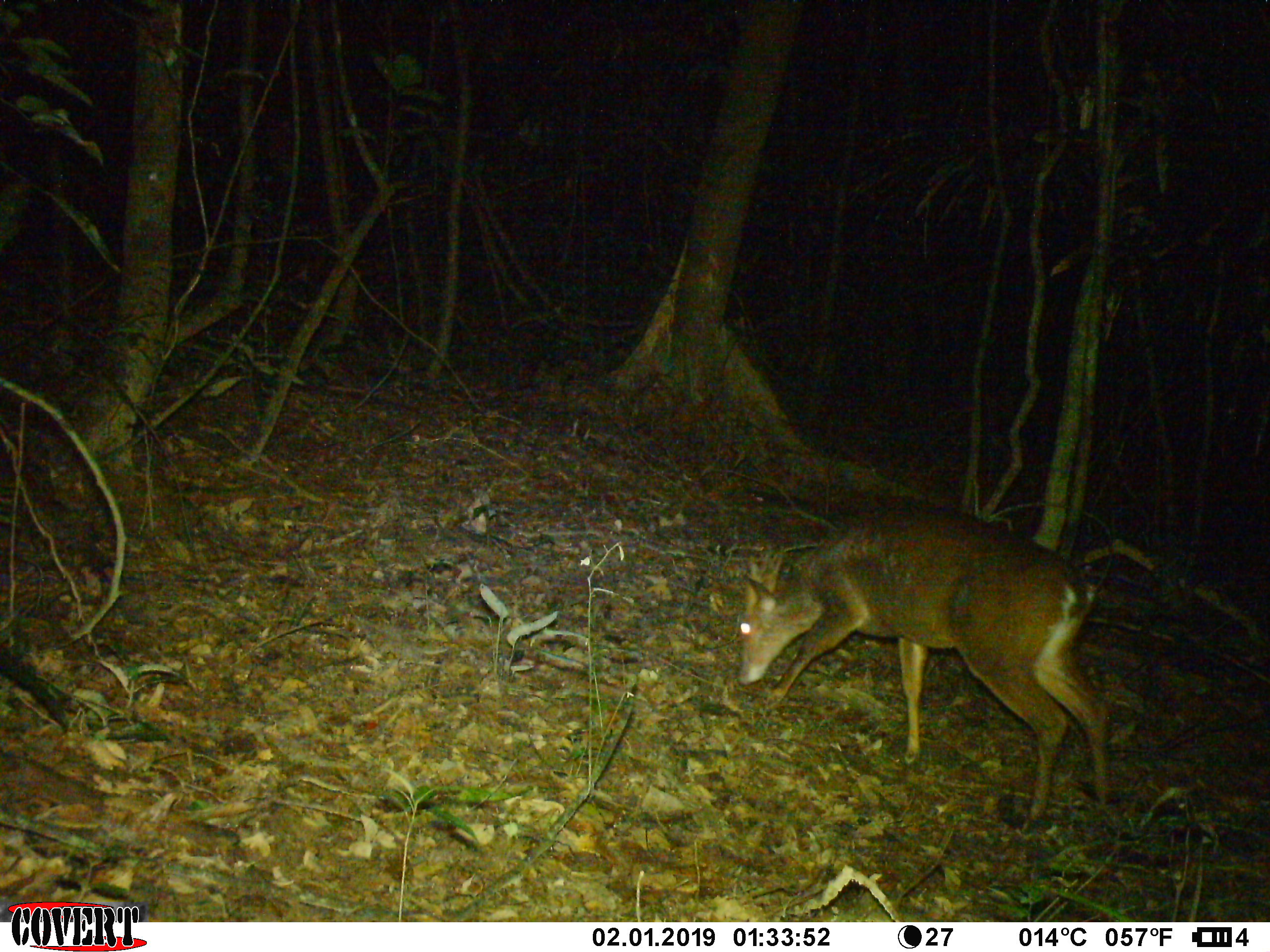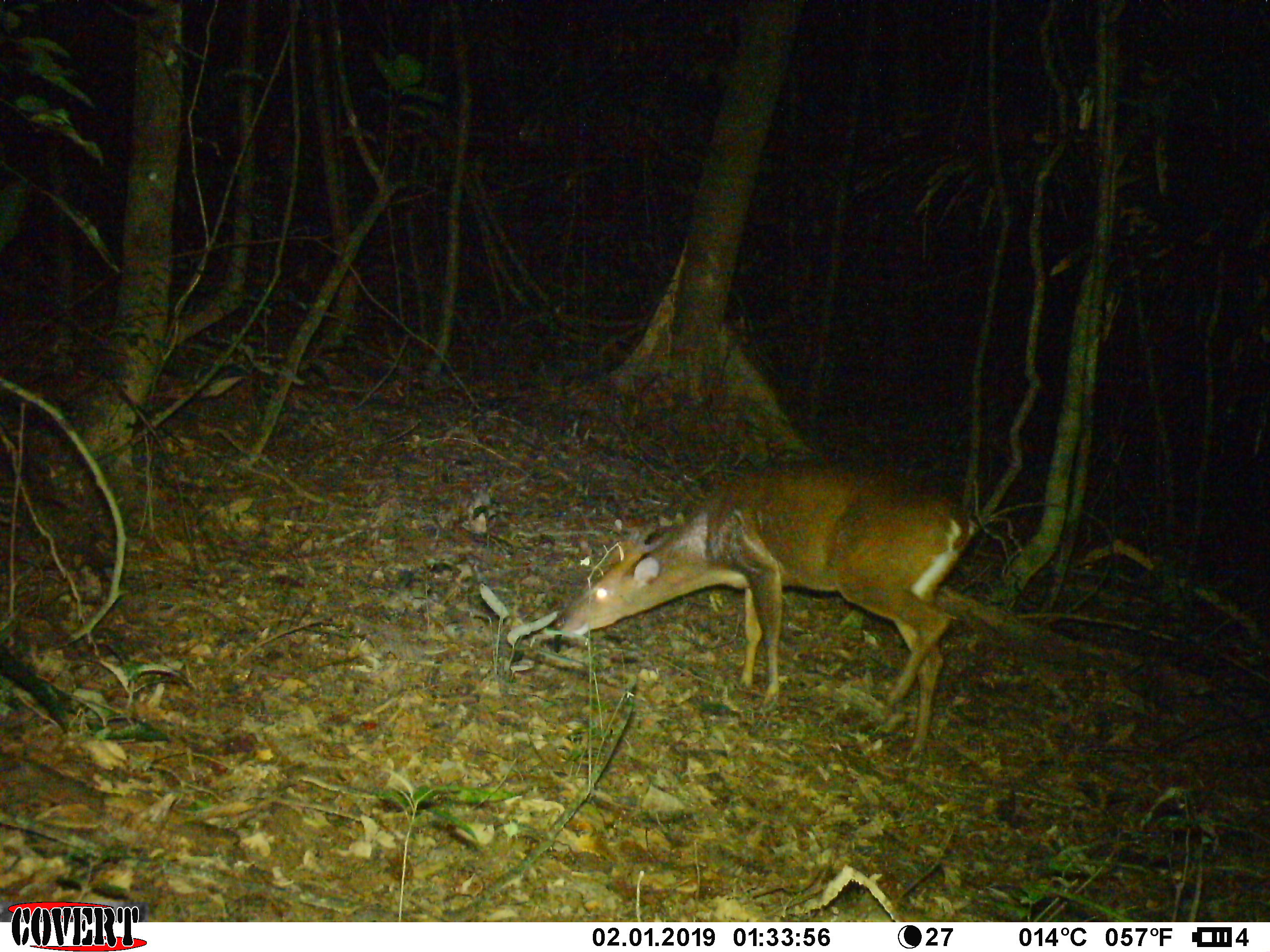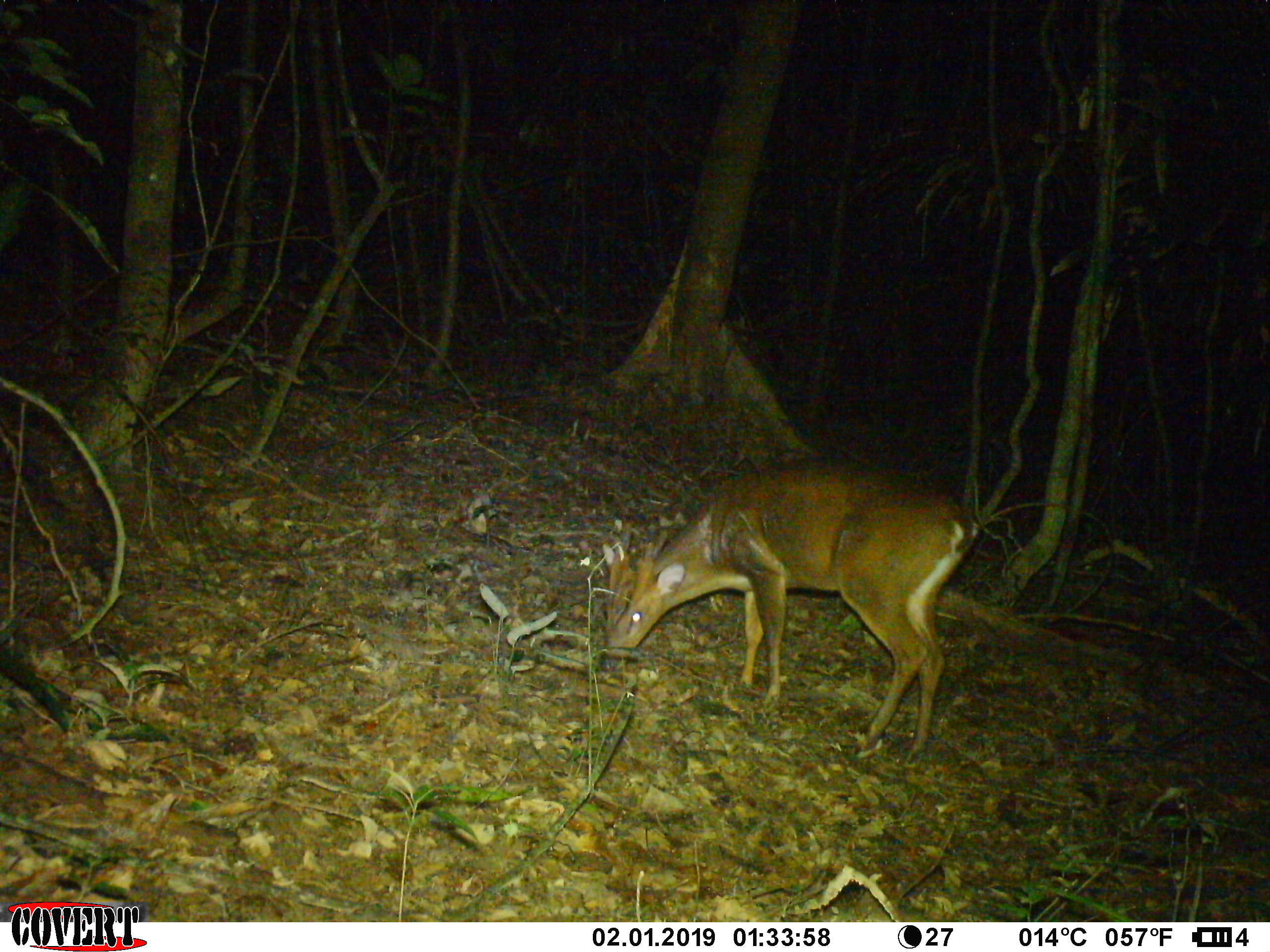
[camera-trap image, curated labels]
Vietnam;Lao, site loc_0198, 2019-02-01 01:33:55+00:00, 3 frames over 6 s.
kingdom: Animalia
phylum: Chordata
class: Mammalia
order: Artiodactyla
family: Cervidae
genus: Muntiacus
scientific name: Muntiacus vuquangensis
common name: large-antlered muntjac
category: large antlered muntjac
Large antlered muntjac (large-antlered muntjac) (Muntiacus vuquangensis). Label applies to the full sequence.